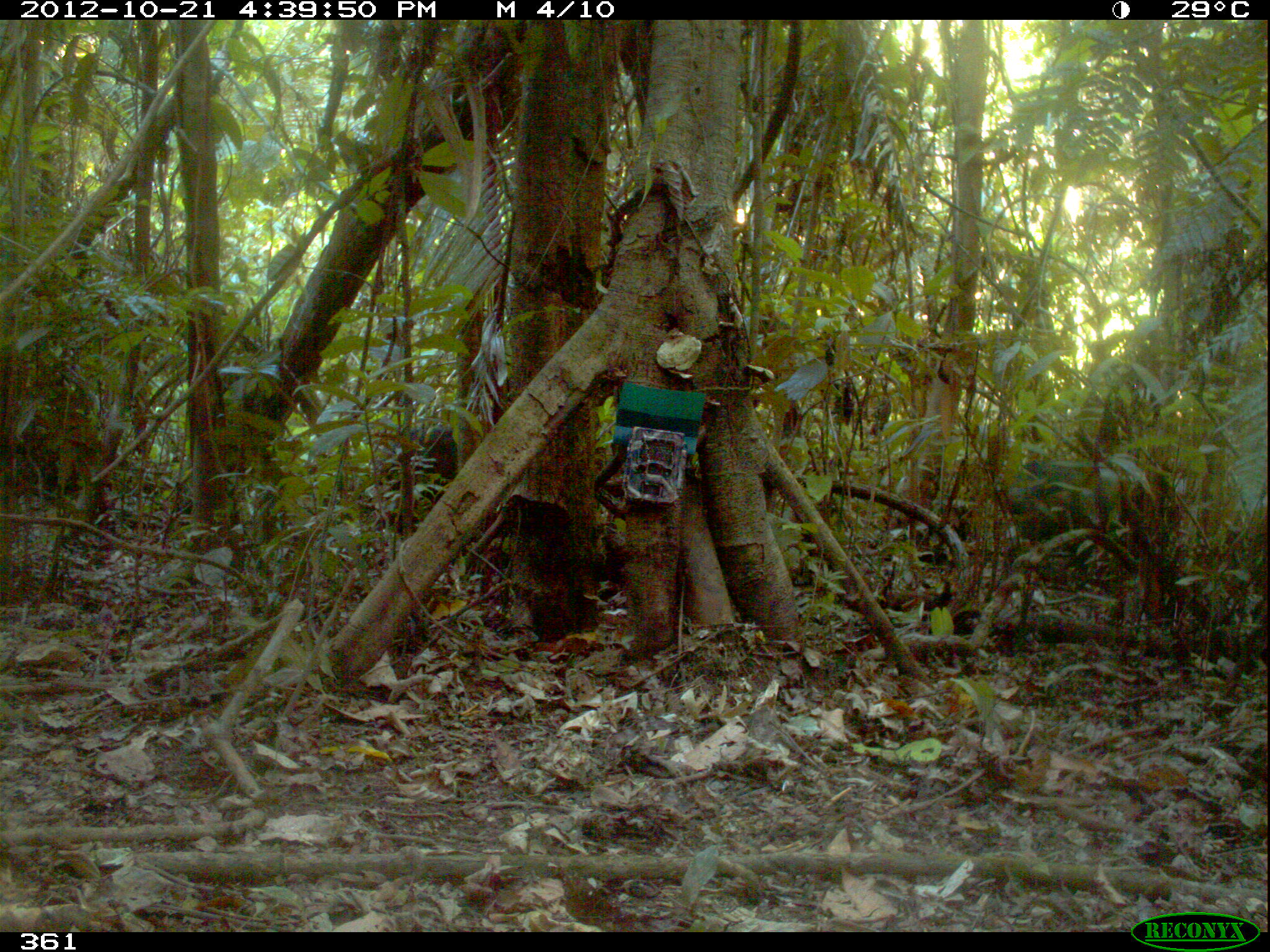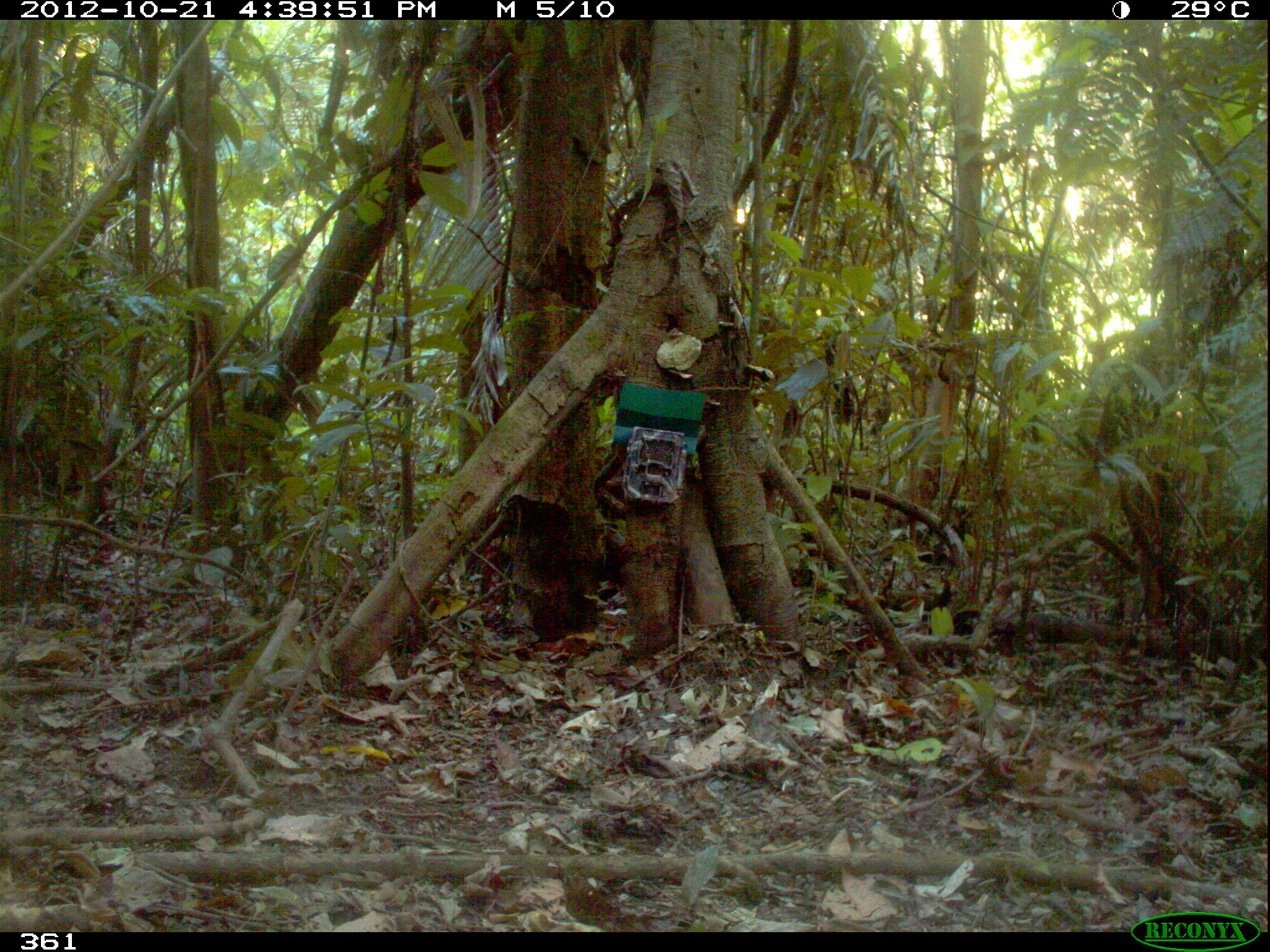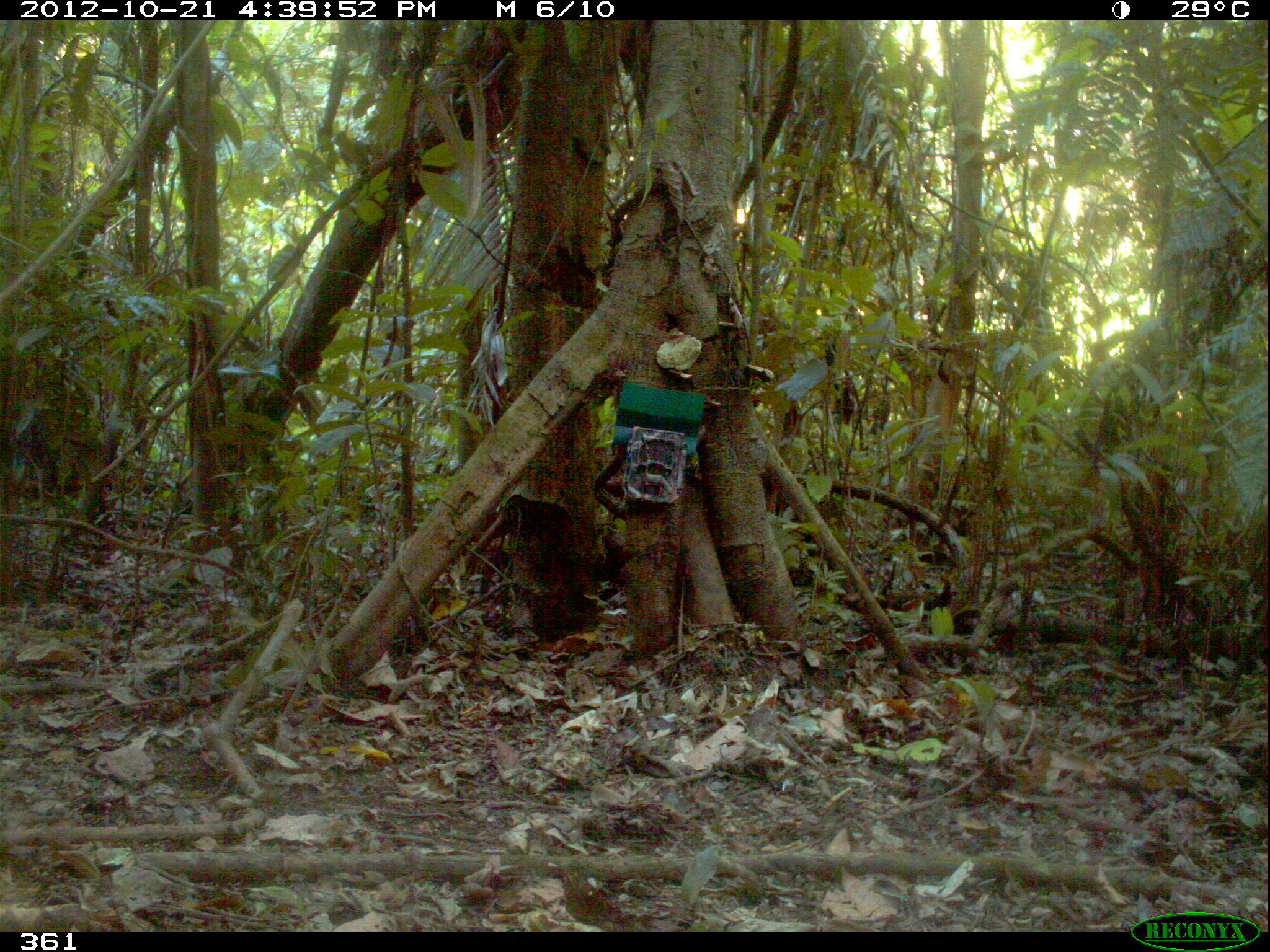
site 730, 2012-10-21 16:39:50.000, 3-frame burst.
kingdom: Animalia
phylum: Chordata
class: Mammalia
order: Artiodactyla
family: Tayassuidae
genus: Tayassu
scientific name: Tayassu pecari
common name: white-lipped peccary